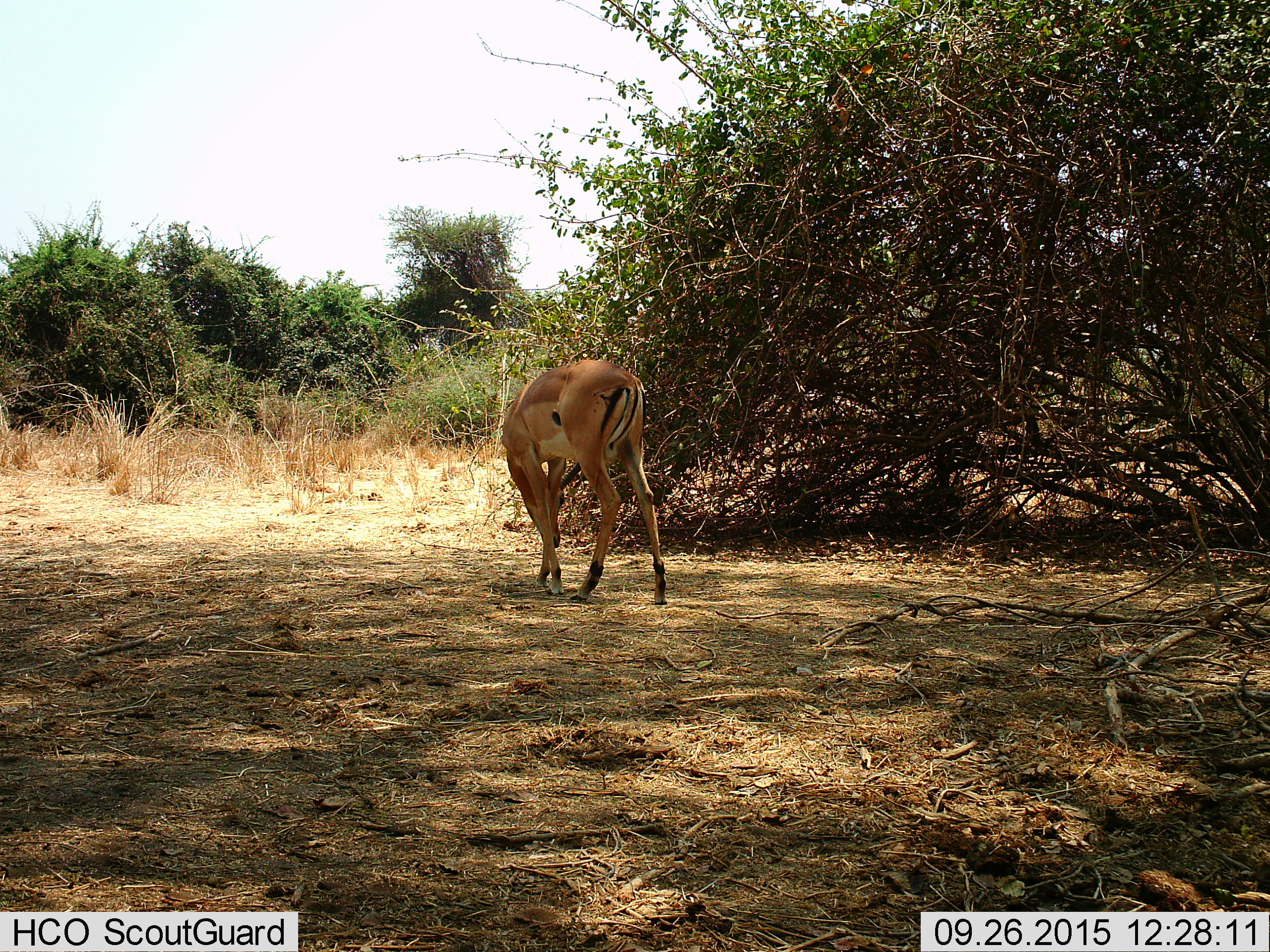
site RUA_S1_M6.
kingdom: Animalia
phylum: Chordata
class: Mammalia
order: Artiodactyla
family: Bovidae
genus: Aepyceros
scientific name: Aepyceros melampus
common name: impala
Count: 1.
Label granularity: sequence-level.